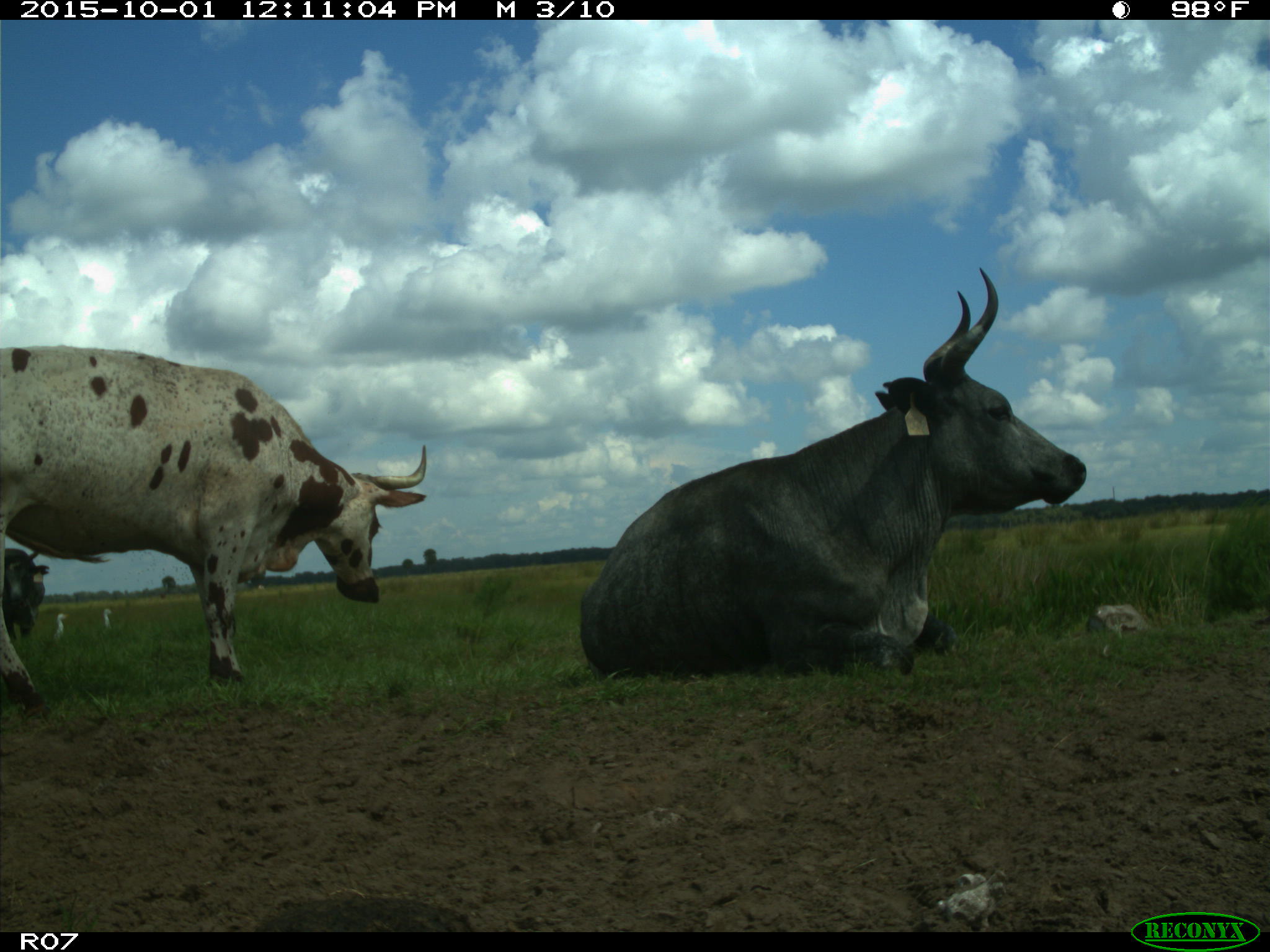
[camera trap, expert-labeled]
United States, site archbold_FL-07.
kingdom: Animalia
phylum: Chordata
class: Mammalia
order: Artiodactyla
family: Bovidae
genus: Bos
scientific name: Bos taurus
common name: domestic cow